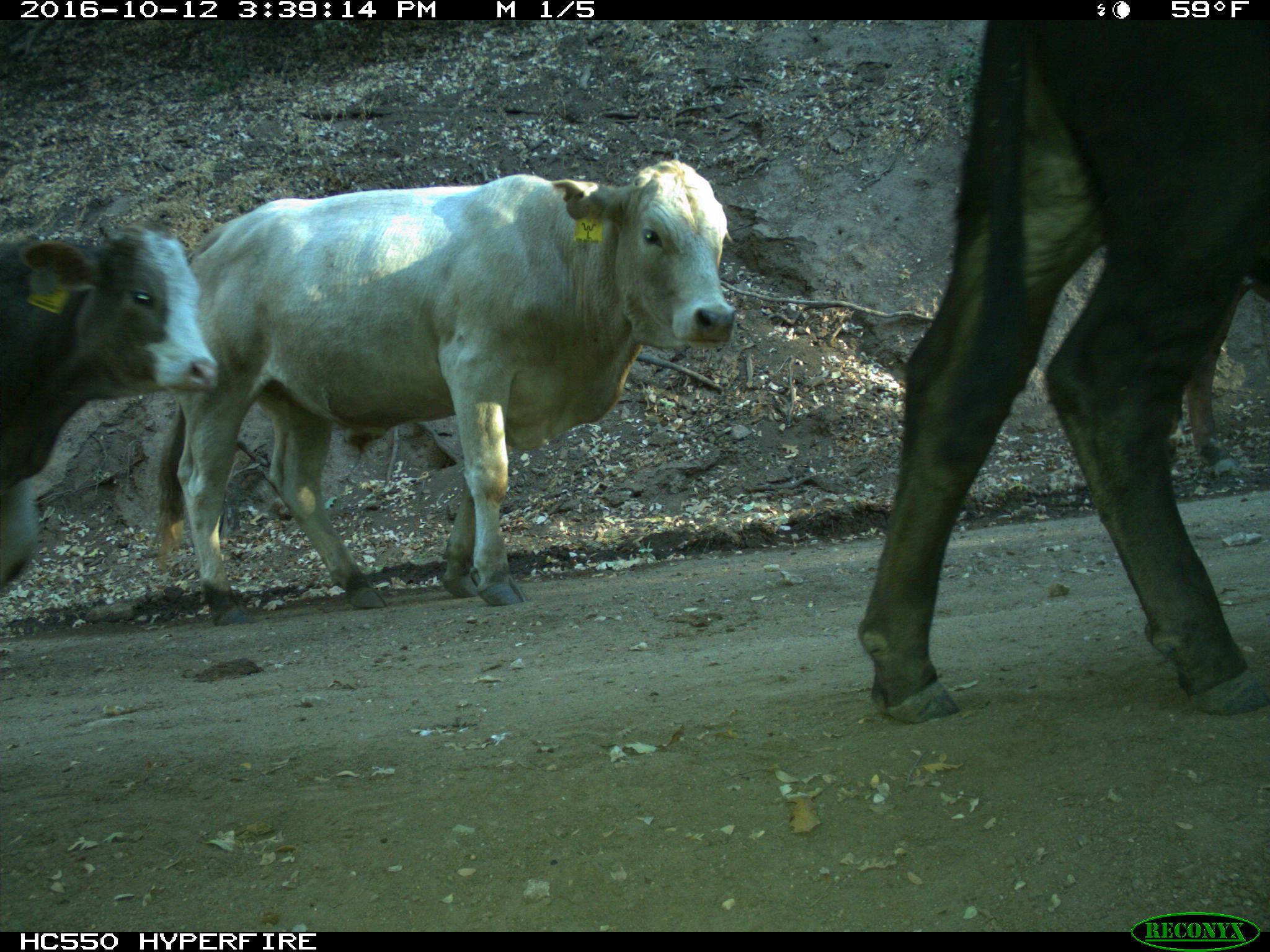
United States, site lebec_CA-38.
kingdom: Animalia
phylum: Chordata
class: Mammalia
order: Artiodactyla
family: Bovidae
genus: Bos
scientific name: Bos taurus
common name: domestic cow